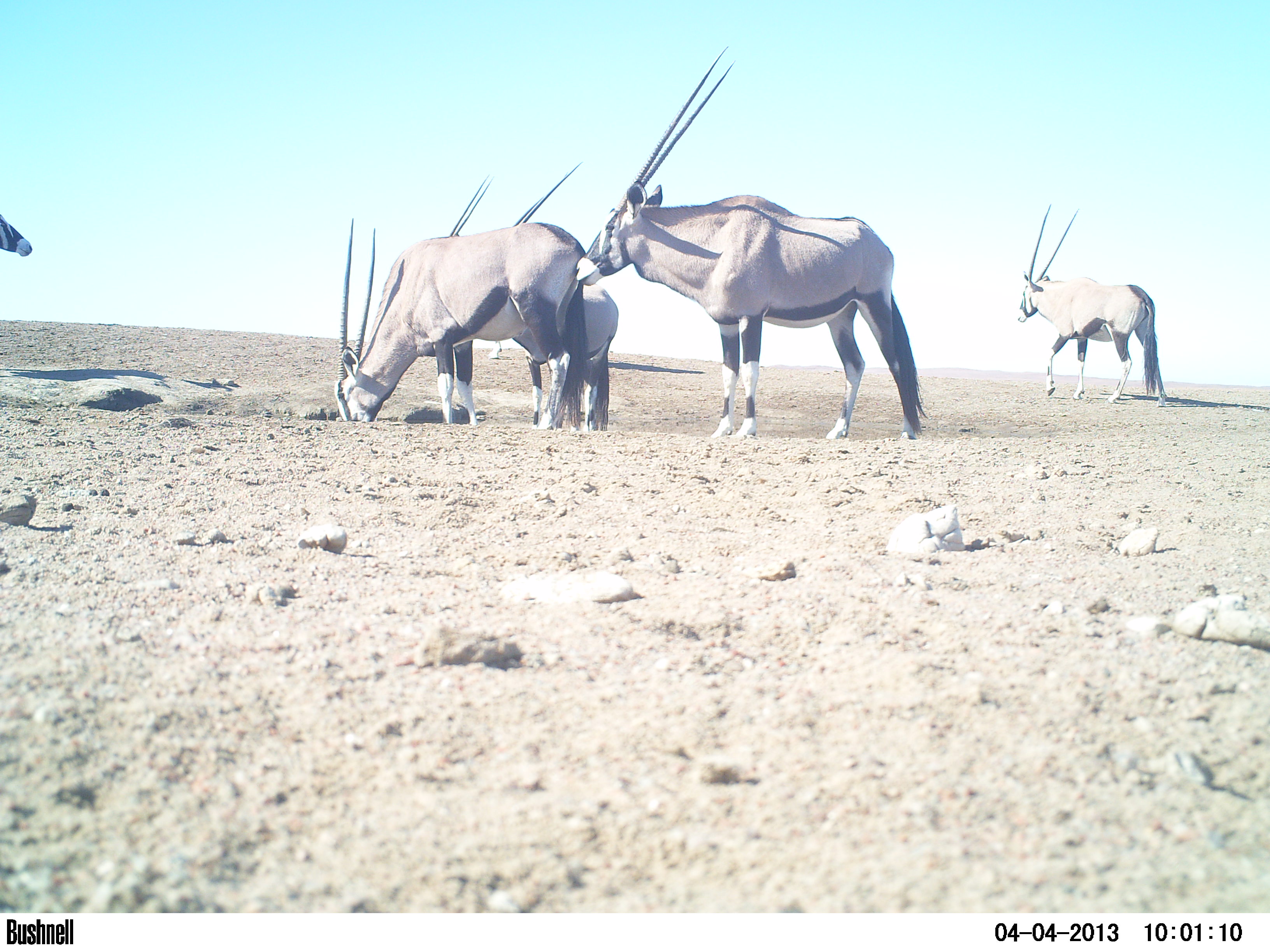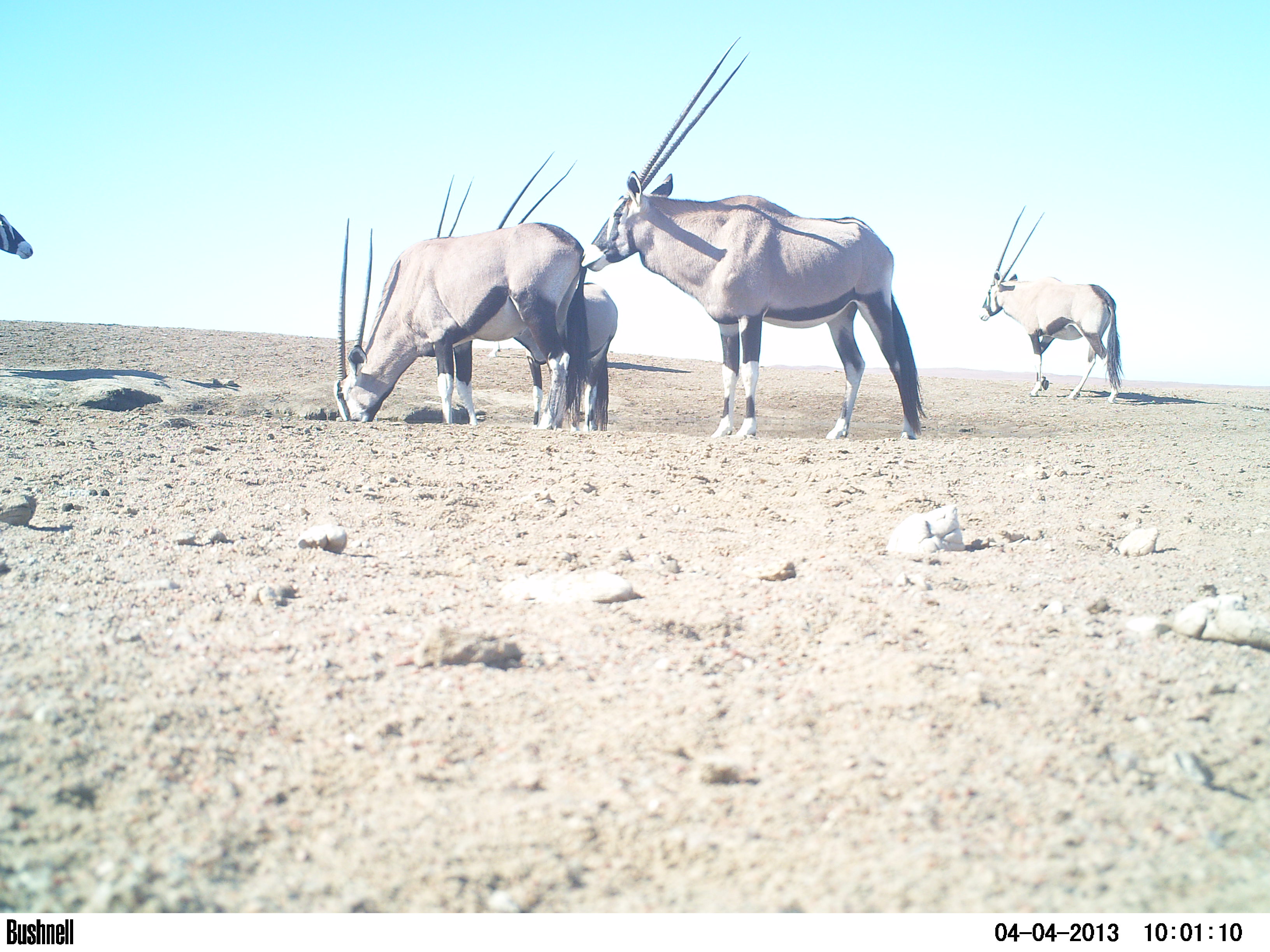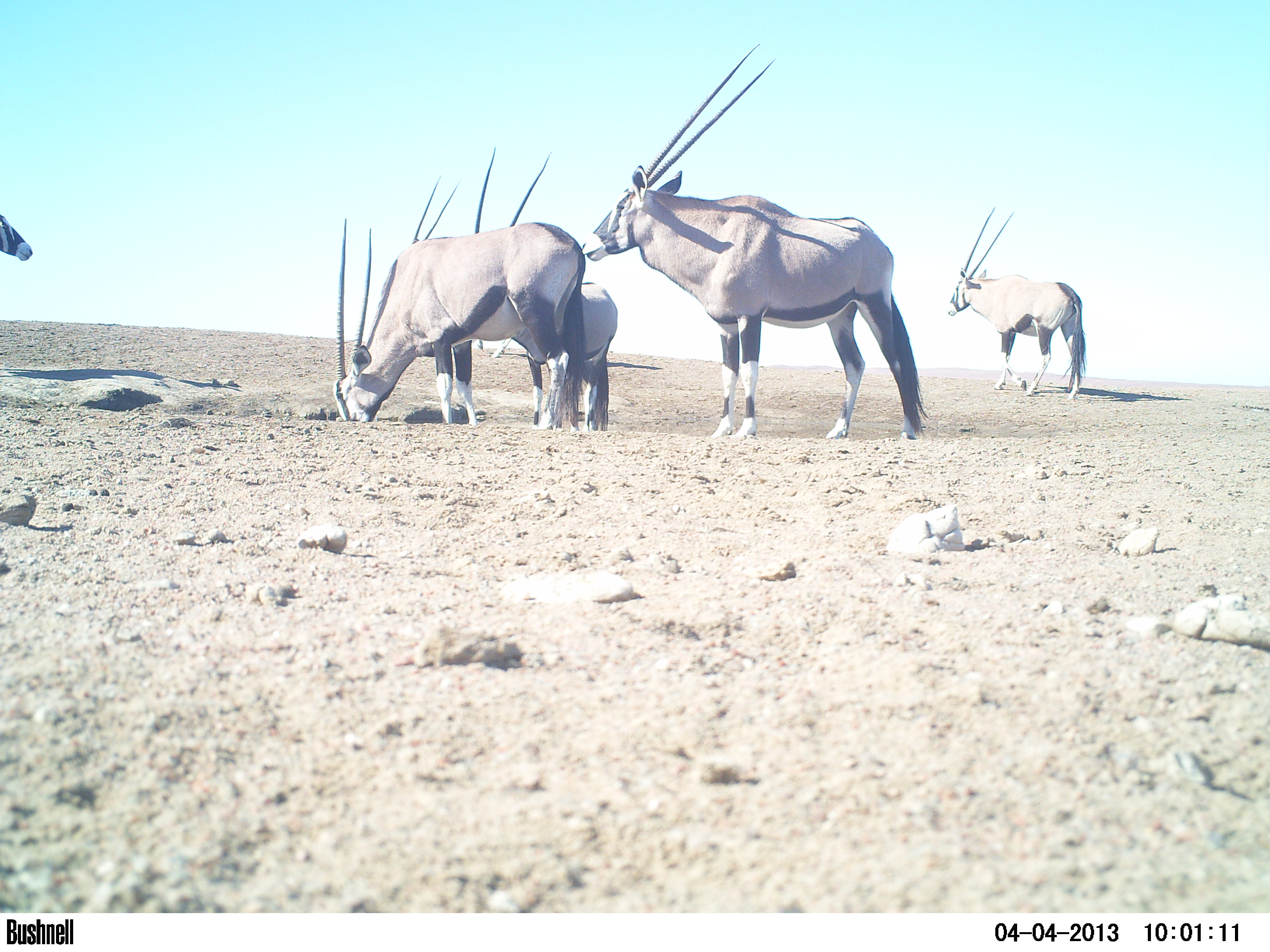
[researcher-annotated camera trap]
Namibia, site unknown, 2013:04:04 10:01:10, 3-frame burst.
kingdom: Animalia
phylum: Chordata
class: Mammalia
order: Artiodactyla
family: Bovidae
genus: Oryx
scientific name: Oryx gazella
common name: gemsbok